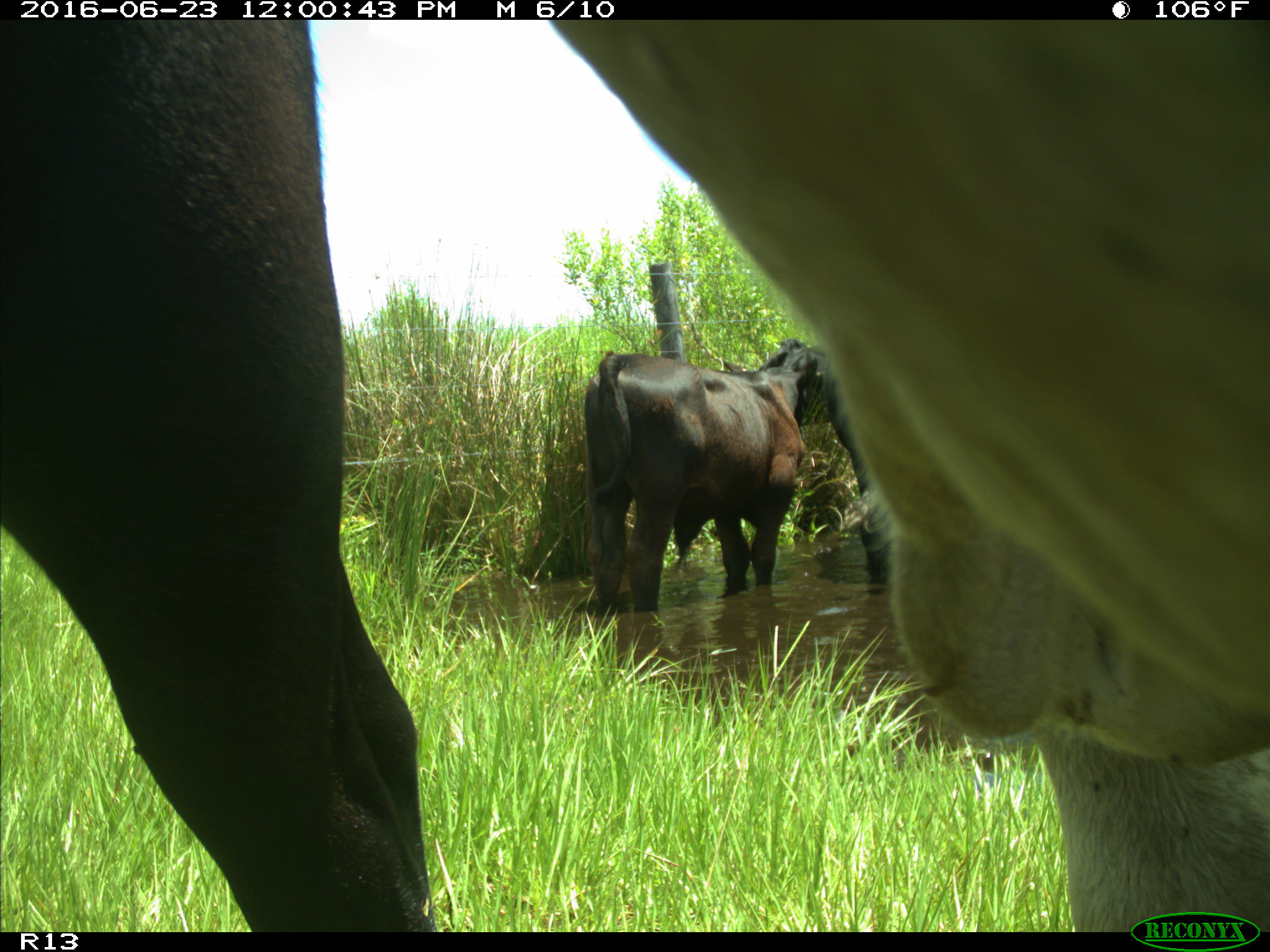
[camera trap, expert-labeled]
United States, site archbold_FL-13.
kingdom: Animalia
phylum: Chordata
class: Mammalia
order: Artiodactyla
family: Bovidae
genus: Bos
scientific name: Bos taurus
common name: domestic cow